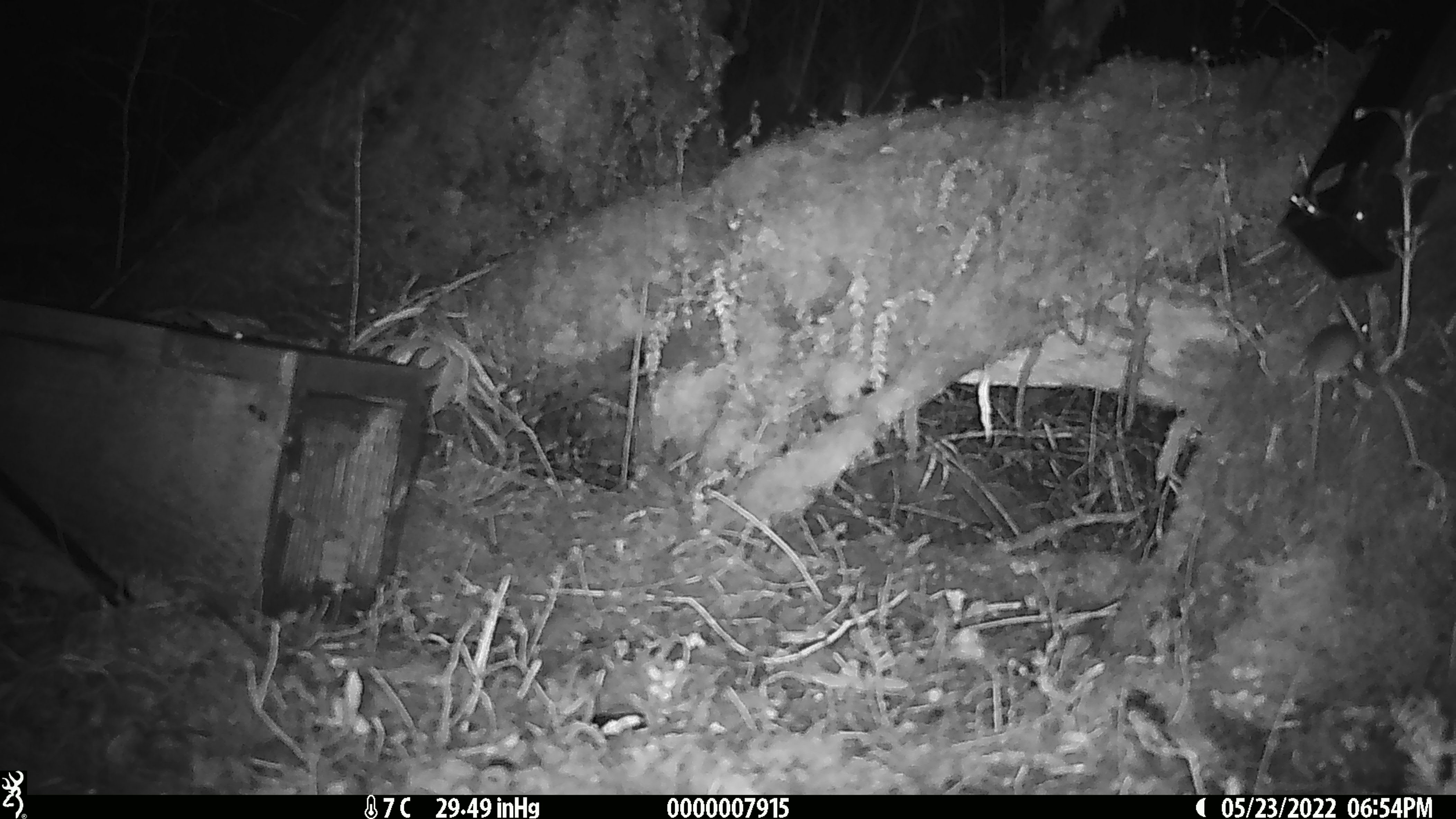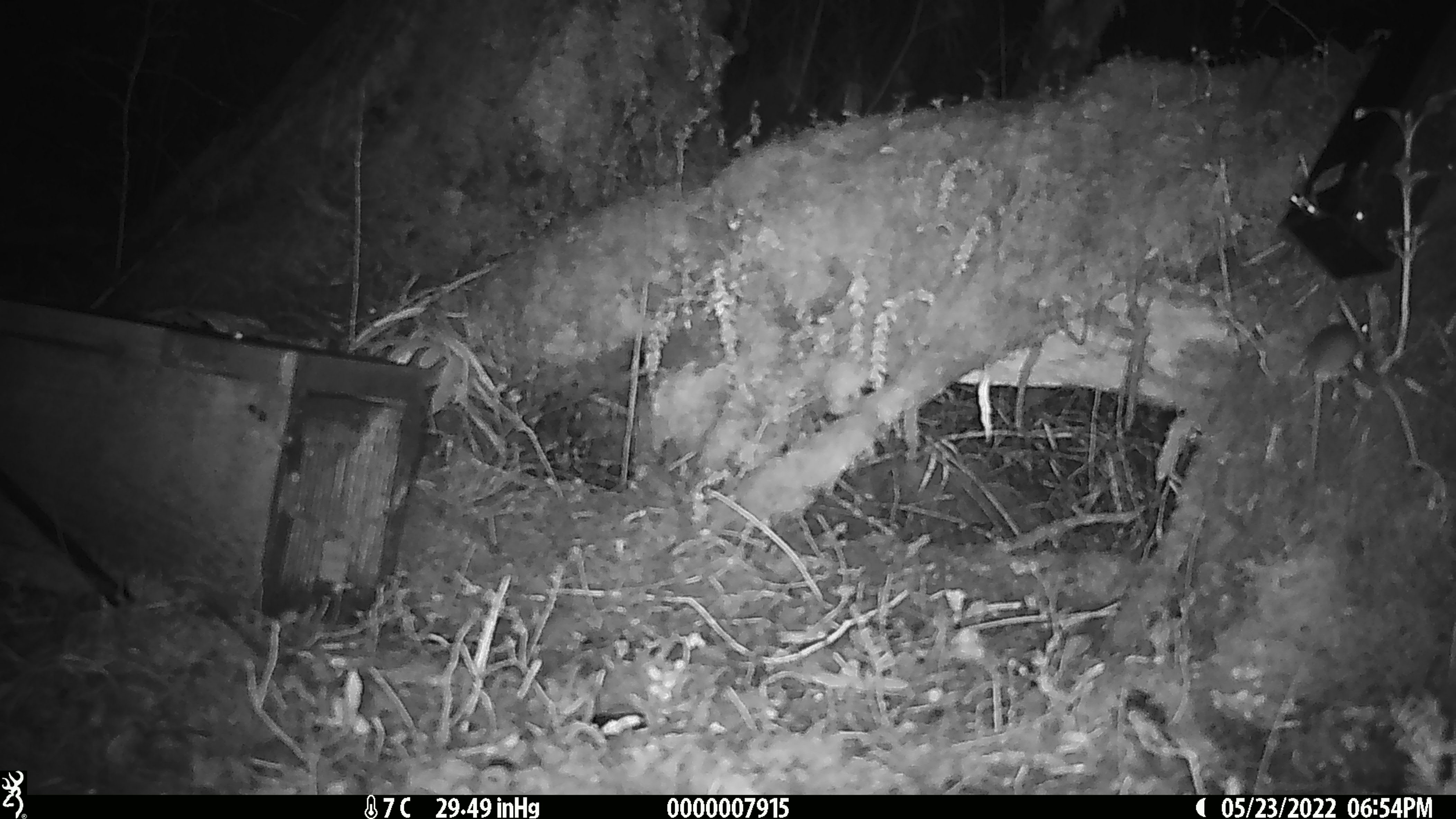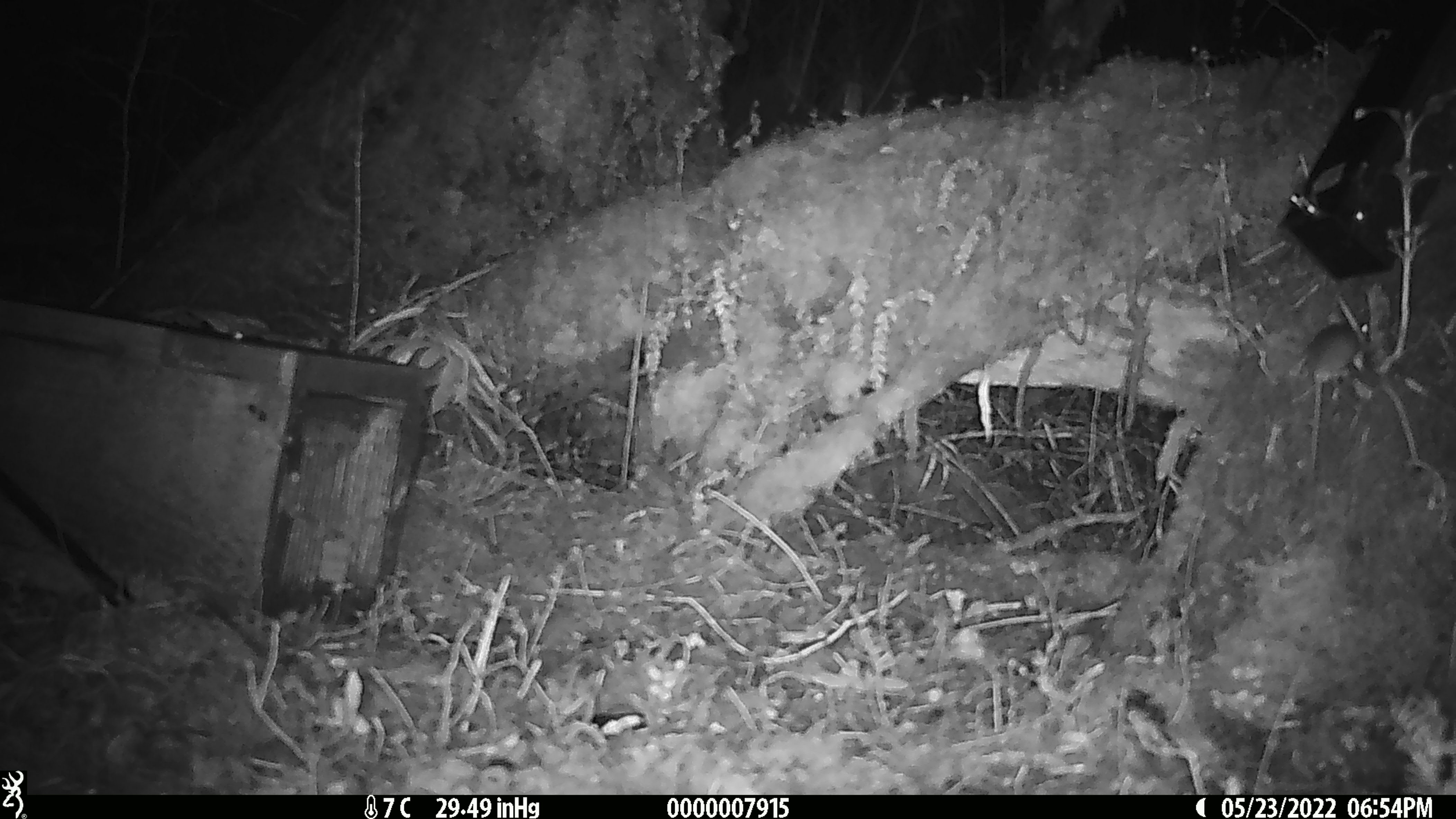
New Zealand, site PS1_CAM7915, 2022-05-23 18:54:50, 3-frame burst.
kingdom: Animalia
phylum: Chordata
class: Mammalia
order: Rodentia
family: Muridae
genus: Mus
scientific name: Mus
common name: mouse